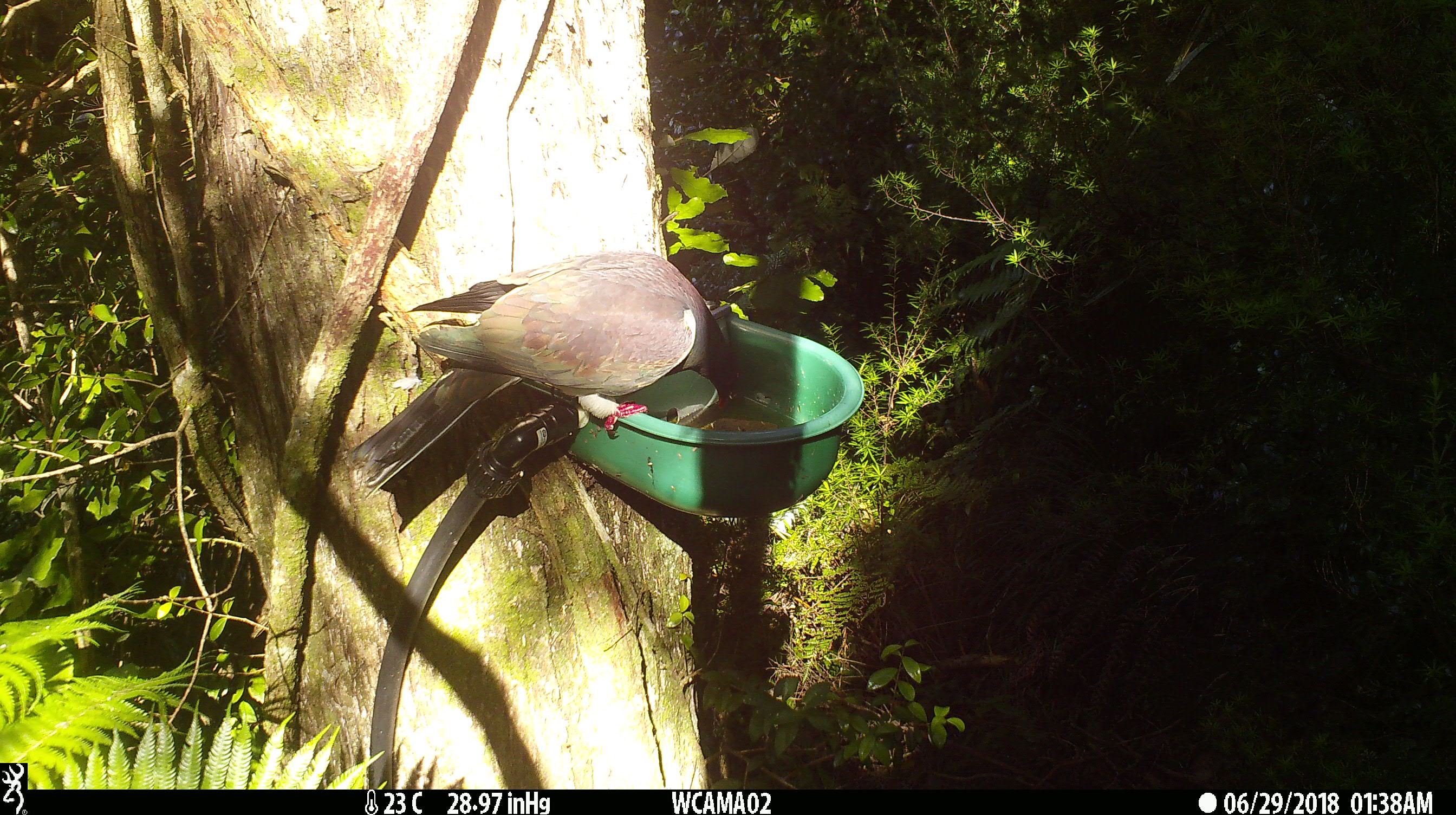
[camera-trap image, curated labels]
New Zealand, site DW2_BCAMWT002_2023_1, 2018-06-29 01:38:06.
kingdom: Animalia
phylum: Chordata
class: Aves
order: Columbiformes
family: Columbidae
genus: Hemiphaga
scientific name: Hemiphaga novaeseelandiae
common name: new zealand pigeon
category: kereru